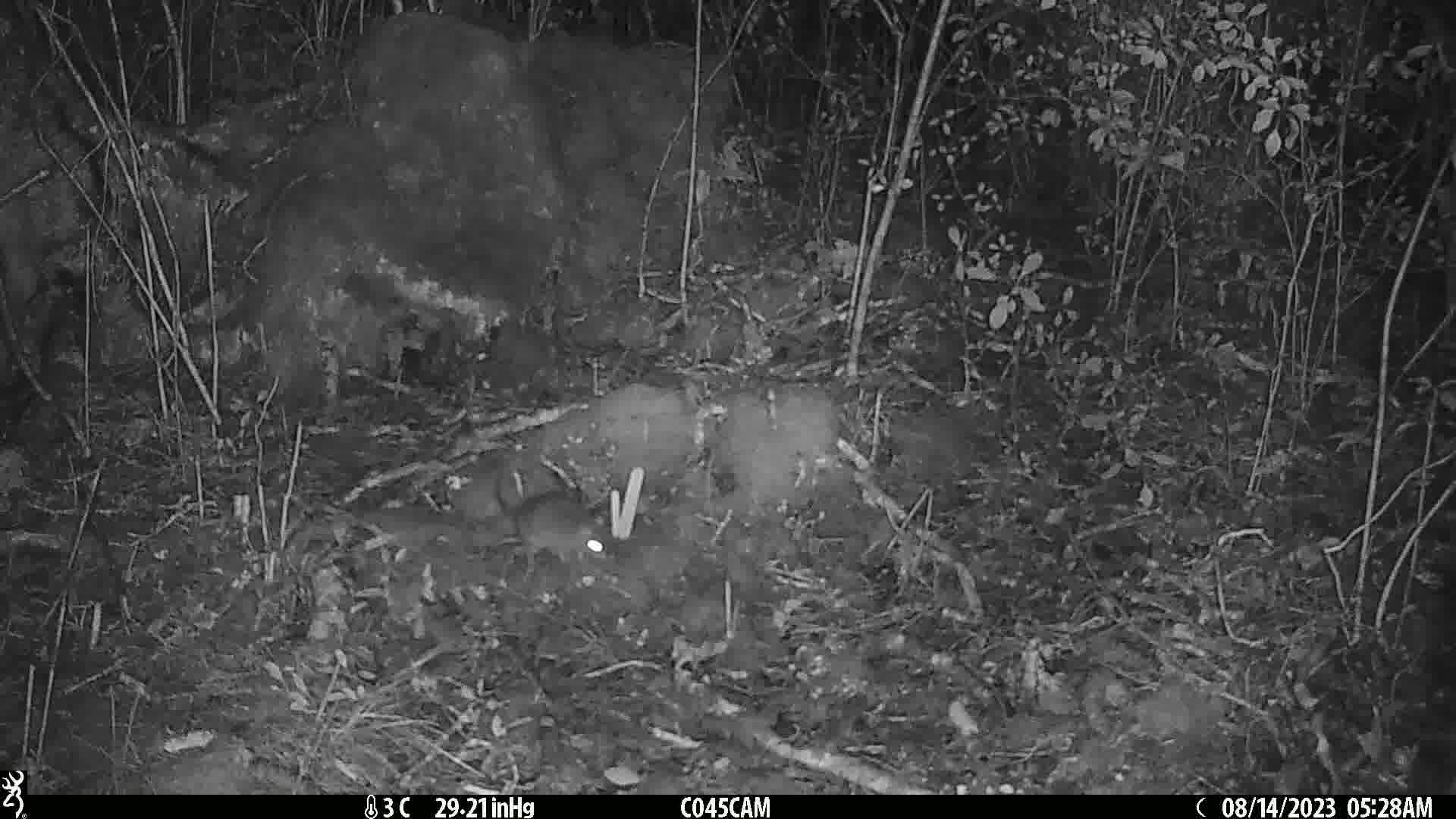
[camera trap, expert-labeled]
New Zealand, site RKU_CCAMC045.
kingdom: Animalia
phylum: Chordata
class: Mammalia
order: Rodentia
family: Muridae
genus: Rattus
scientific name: Rattus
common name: rat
Rat (Rattus).